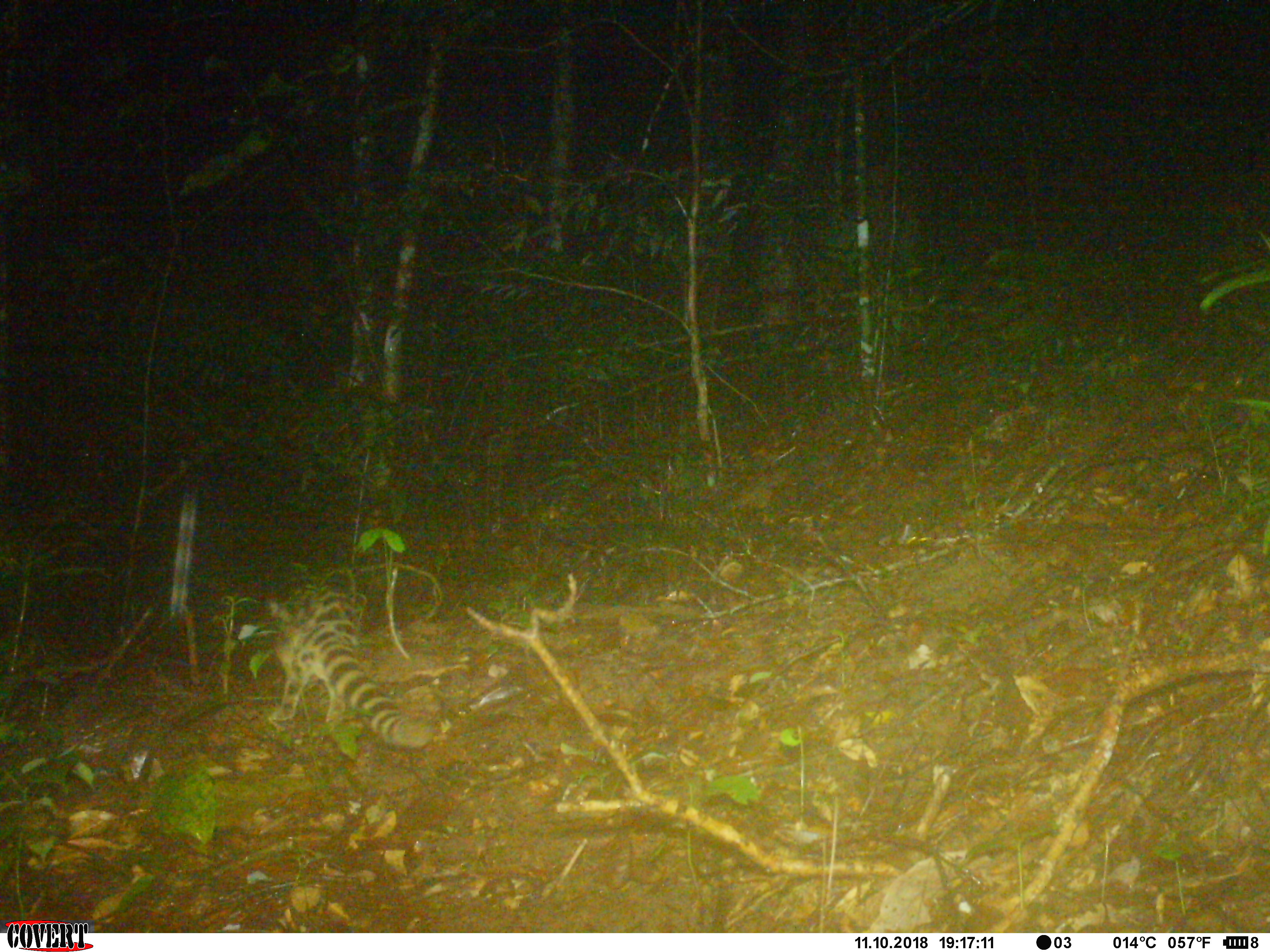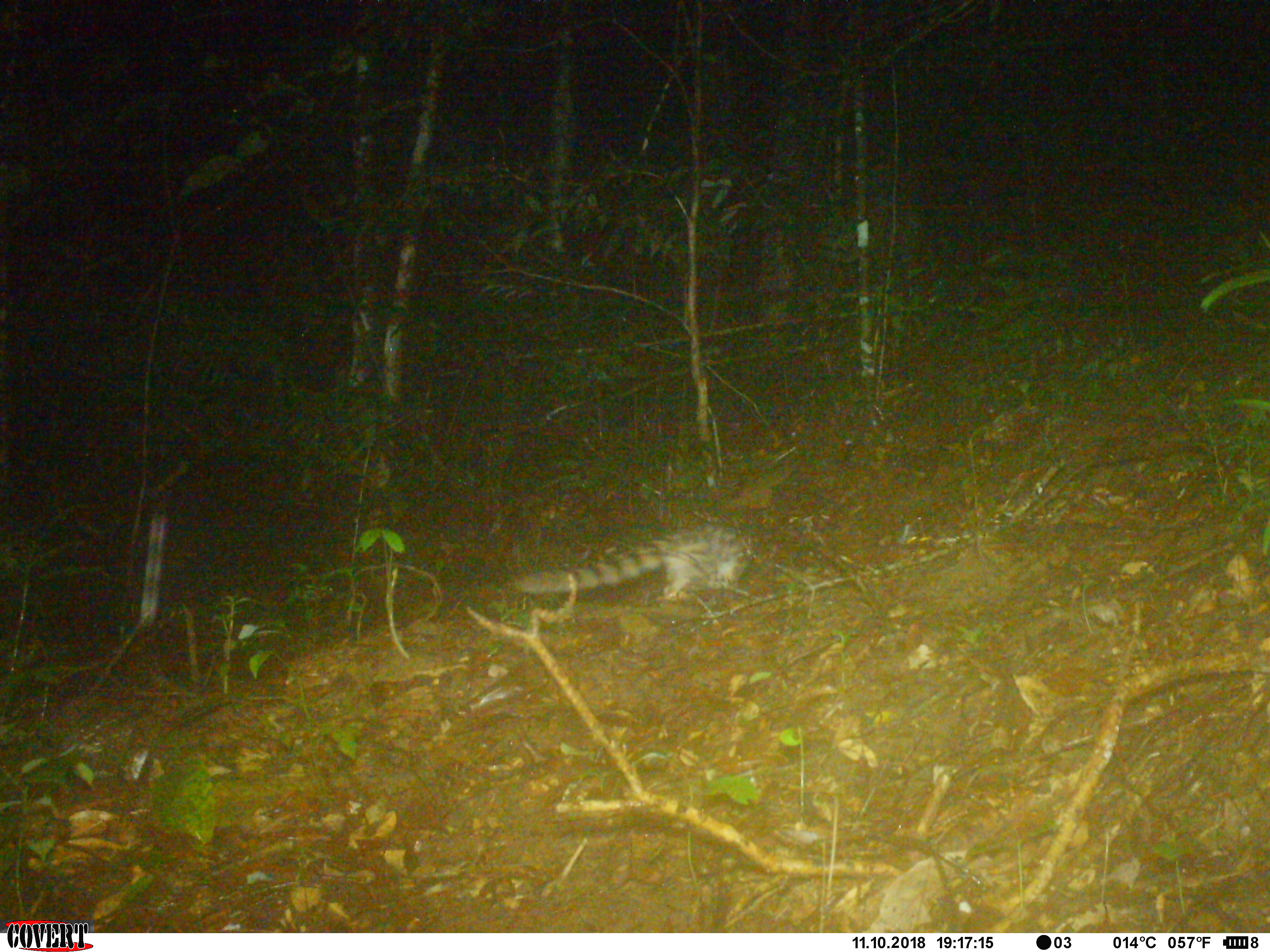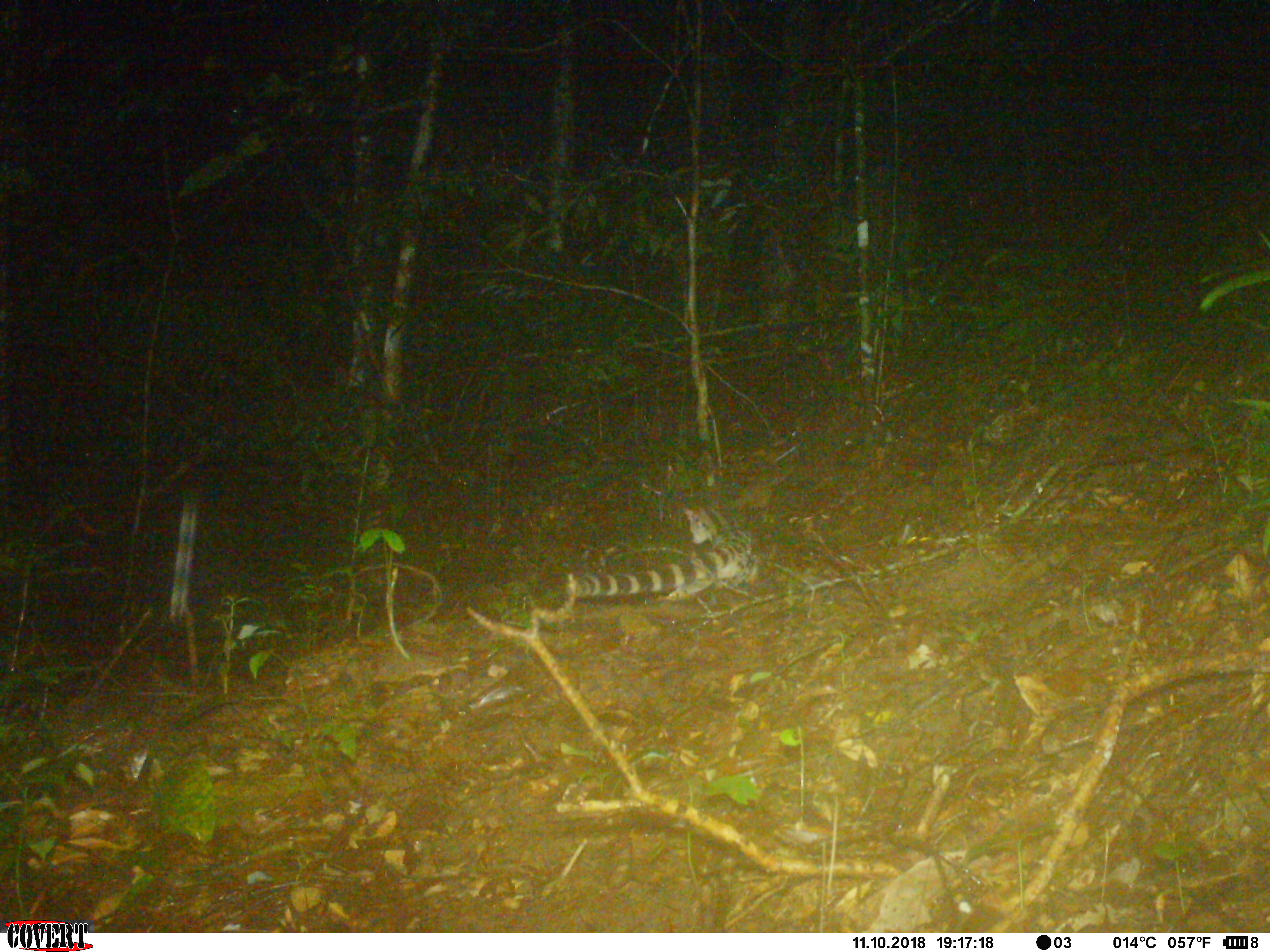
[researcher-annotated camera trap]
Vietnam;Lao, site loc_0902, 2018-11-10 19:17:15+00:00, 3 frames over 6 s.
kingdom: Animalia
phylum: Chordata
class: Mammalia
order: Carnivora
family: Prionodontidae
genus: Prionodon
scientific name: Prionodon pardicolor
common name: spotted linsang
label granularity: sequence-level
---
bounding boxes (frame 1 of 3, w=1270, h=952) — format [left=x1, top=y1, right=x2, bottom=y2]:
spotted linsang: [left=265, top=589, right=433, bottom=748]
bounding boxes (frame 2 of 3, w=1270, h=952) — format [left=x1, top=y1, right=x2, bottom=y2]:
spotted linsang: [left=516, top=524, right=752, bottom=603]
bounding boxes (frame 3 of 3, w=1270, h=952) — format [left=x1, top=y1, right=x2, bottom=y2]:
spotted linsang: [left=565, top=503, right=759, bottom=601]